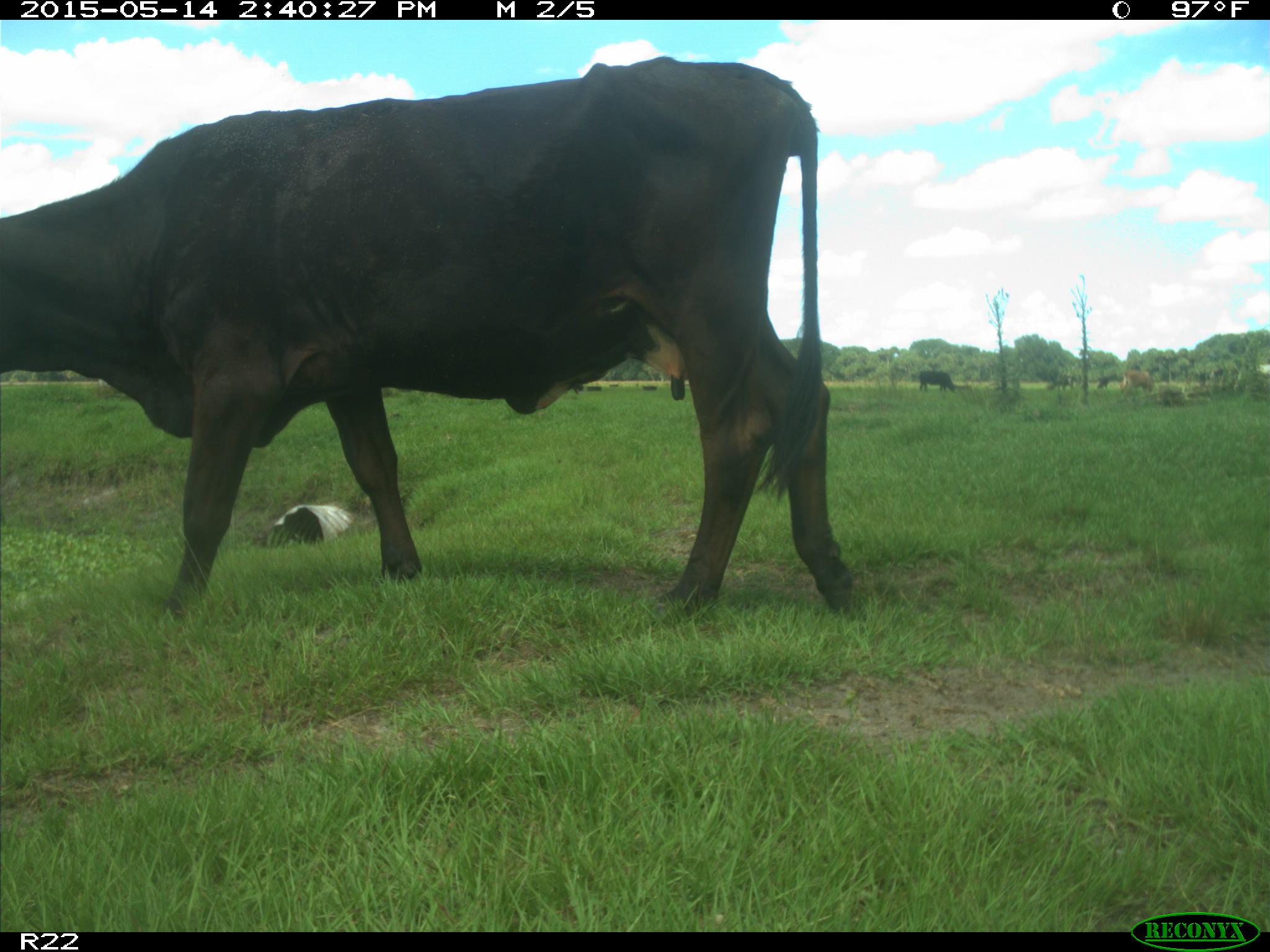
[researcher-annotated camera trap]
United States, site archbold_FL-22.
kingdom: Animalia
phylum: Chordata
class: Mammalia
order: Artiodactyla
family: Bovidae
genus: Bos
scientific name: Bos taurus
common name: domestic cow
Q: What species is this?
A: Bos taurus (domestic cow).